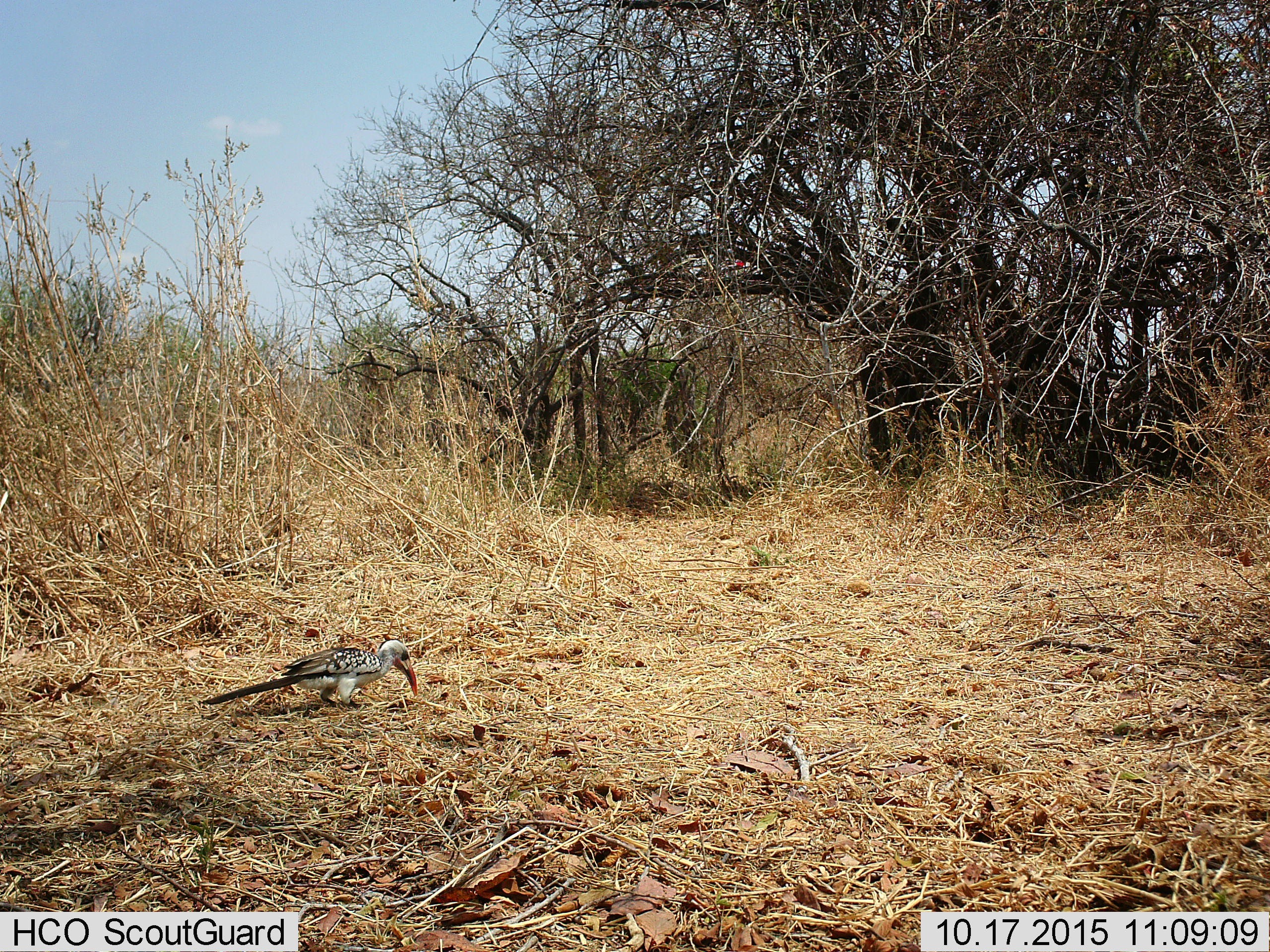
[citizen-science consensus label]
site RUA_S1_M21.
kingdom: Animalia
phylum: Chordata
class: Aves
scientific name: Aves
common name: bird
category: birdother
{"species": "birdother (bird) (Aves)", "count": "1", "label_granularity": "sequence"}